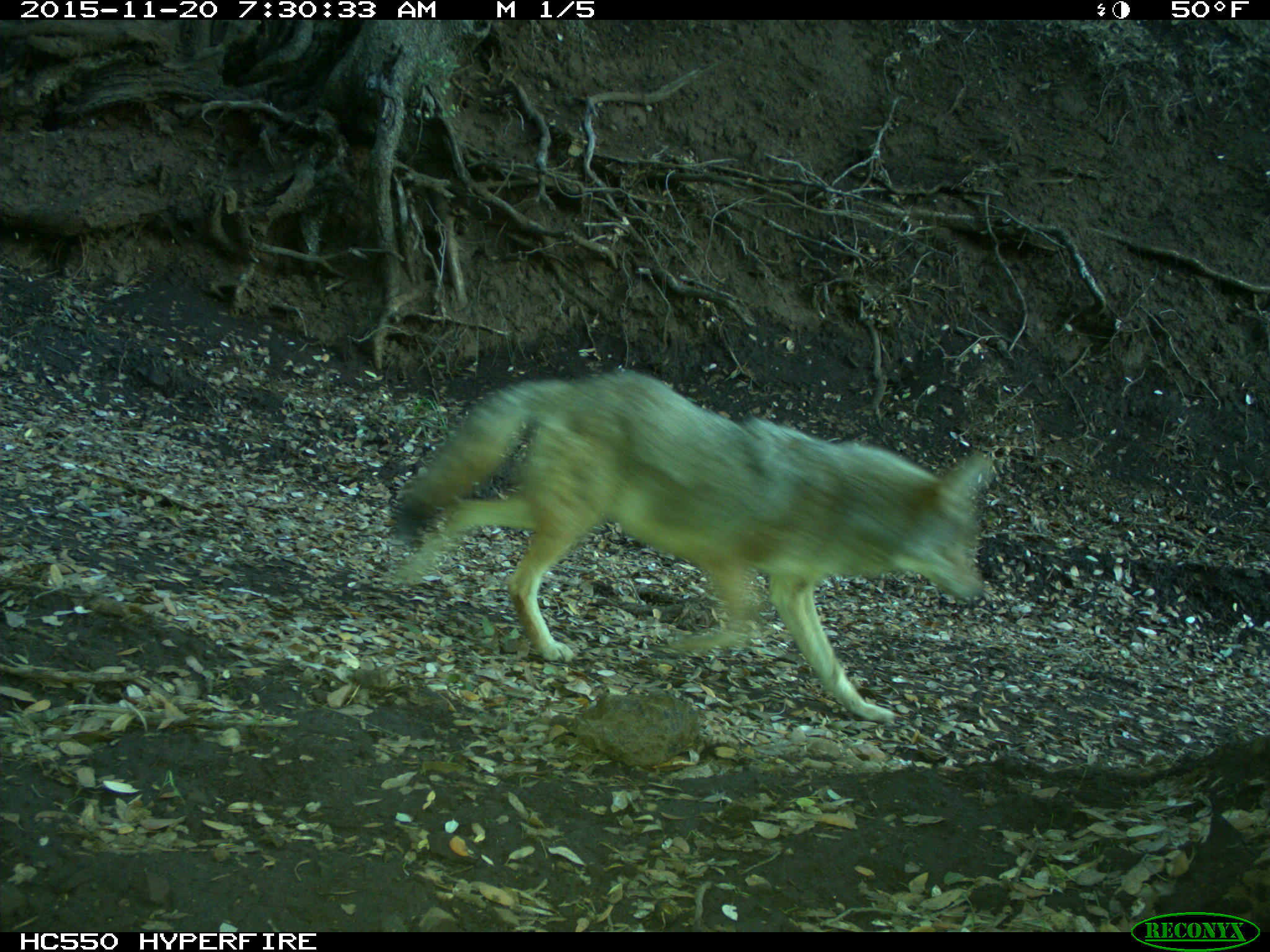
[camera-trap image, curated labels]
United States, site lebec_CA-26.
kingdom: Animalia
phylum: Chordata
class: Mammalia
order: Carnivora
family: Canidae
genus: Canis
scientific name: Canis latrans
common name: coyote